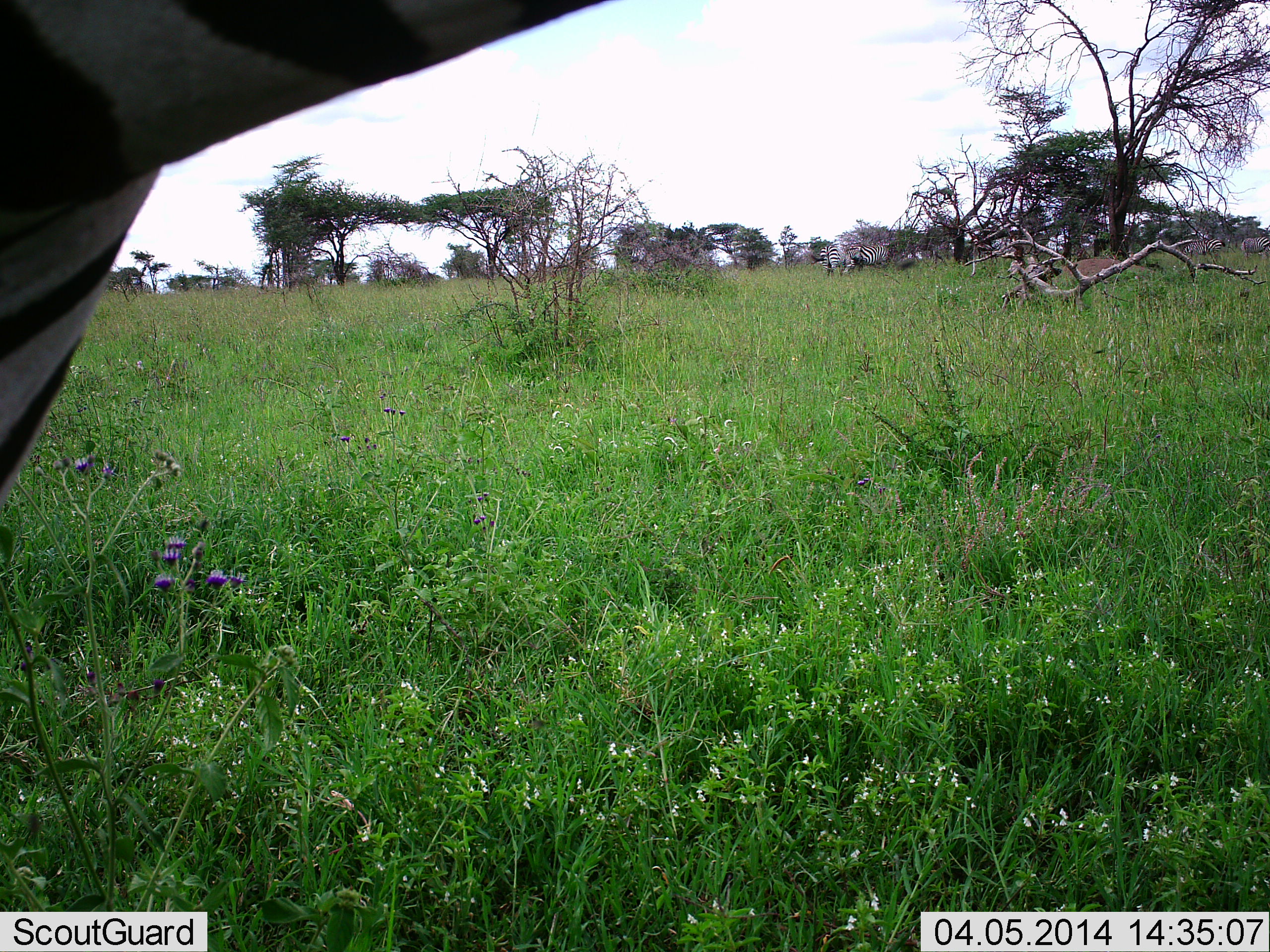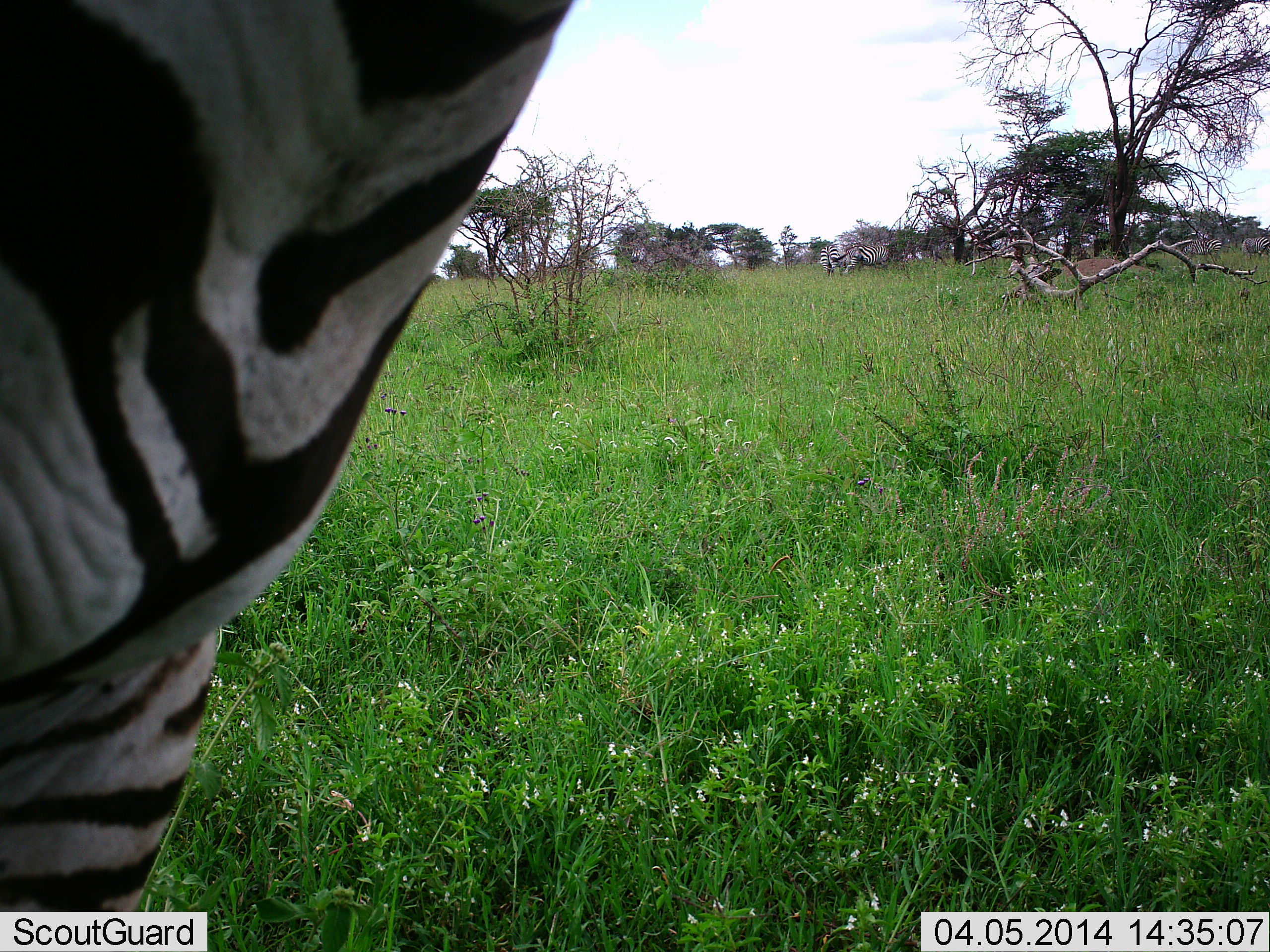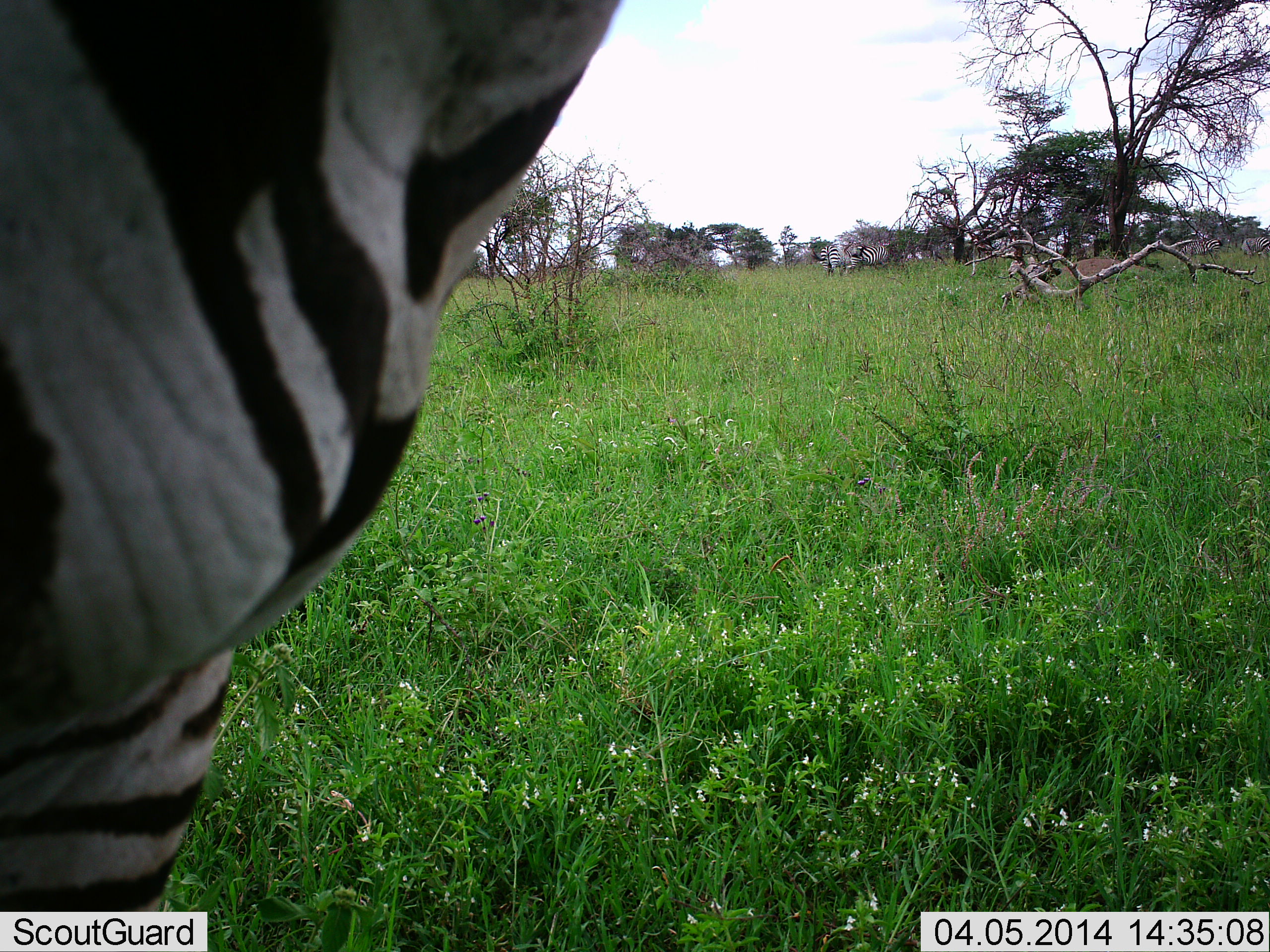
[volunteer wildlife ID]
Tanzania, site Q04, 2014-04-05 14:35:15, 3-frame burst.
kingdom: Animalia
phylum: Chordata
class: Mammalia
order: Perissodactyla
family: Equidae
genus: Equus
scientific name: Equus quagga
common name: plains zebra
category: zebra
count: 2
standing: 89%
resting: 0%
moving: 24%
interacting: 0%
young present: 3%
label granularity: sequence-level